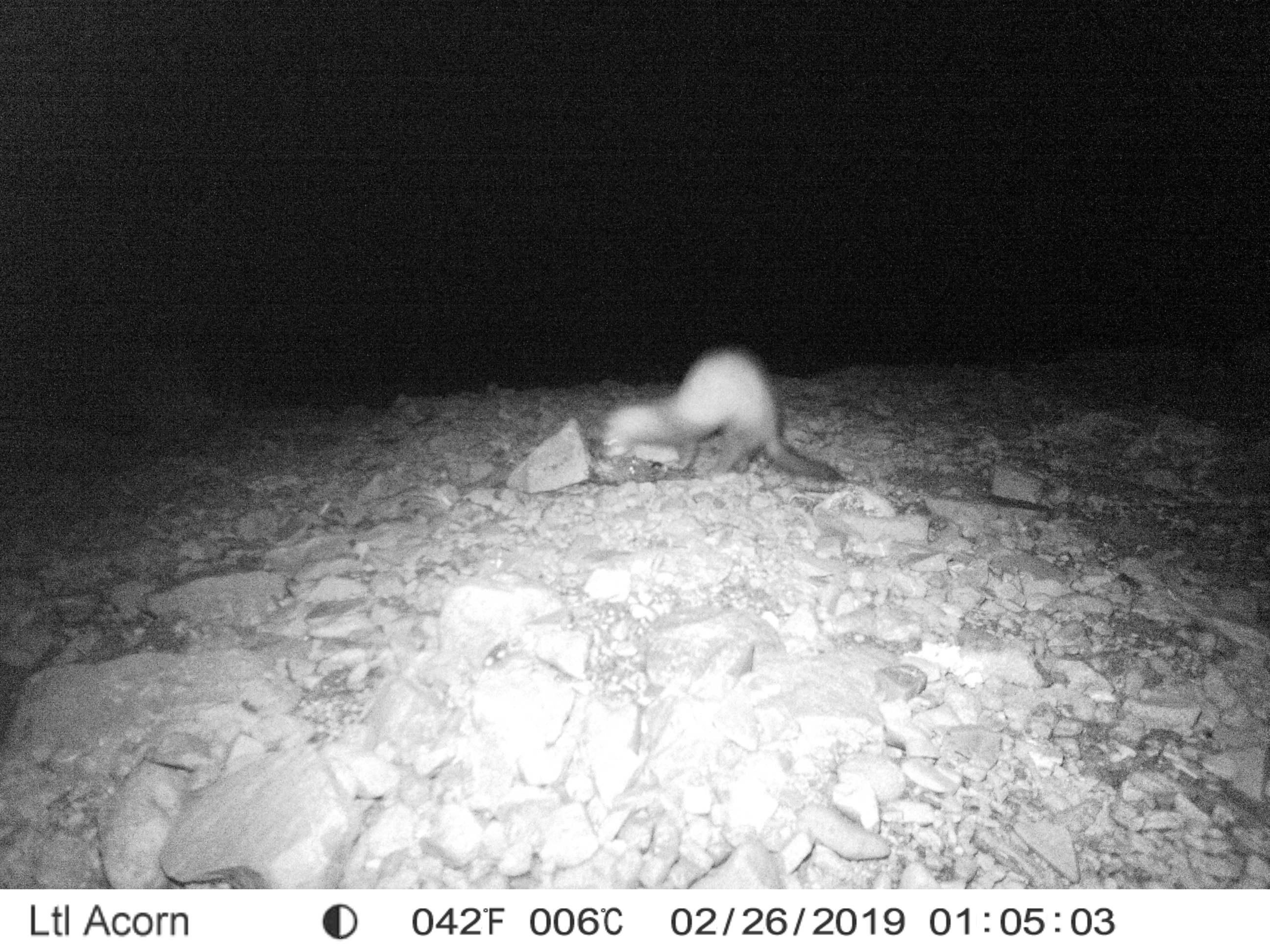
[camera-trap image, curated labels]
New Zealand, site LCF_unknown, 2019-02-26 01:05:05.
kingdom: Animalia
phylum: Chordata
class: Mammalia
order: Carnivora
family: Mustelidae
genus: Mustela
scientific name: Mustela furo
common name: ferret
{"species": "ferret (Mustela furo)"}